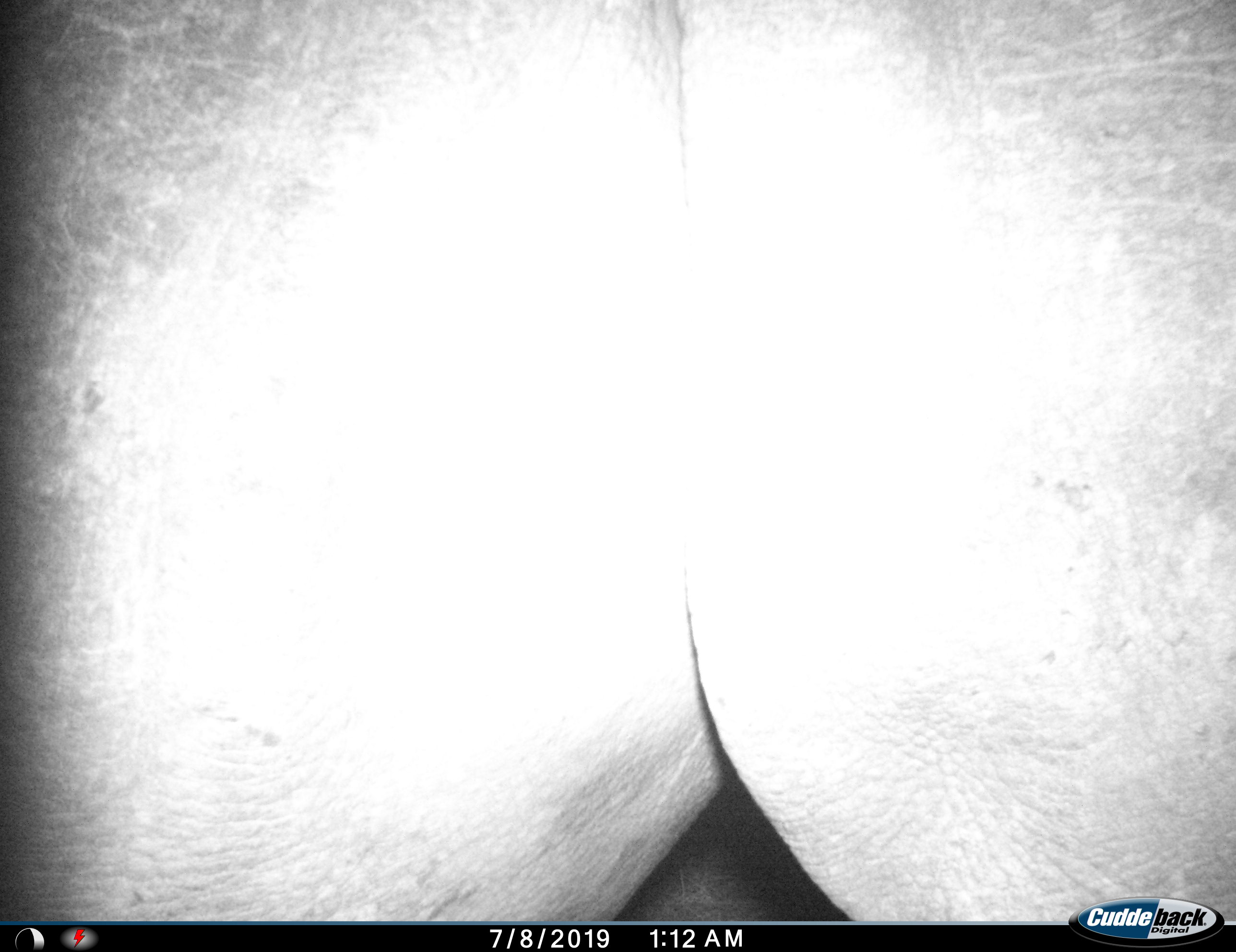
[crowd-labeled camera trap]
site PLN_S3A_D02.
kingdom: Animalia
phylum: Chordata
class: Mammalia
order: Proboscidea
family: Elephantidae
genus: Loxodonta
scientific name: Loxodonta africana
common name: african bush elephant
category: elephant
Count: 1.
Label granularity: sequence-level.